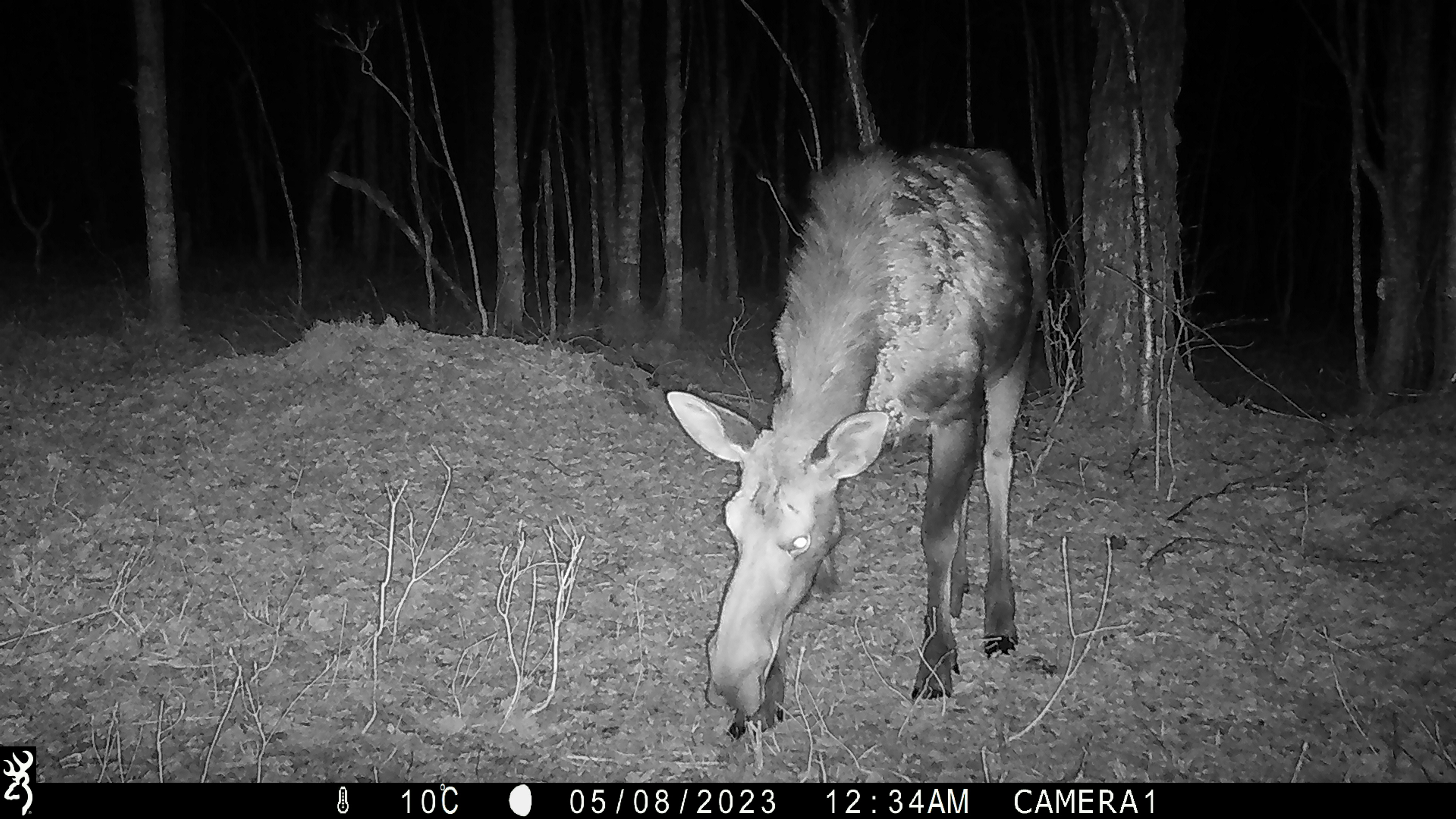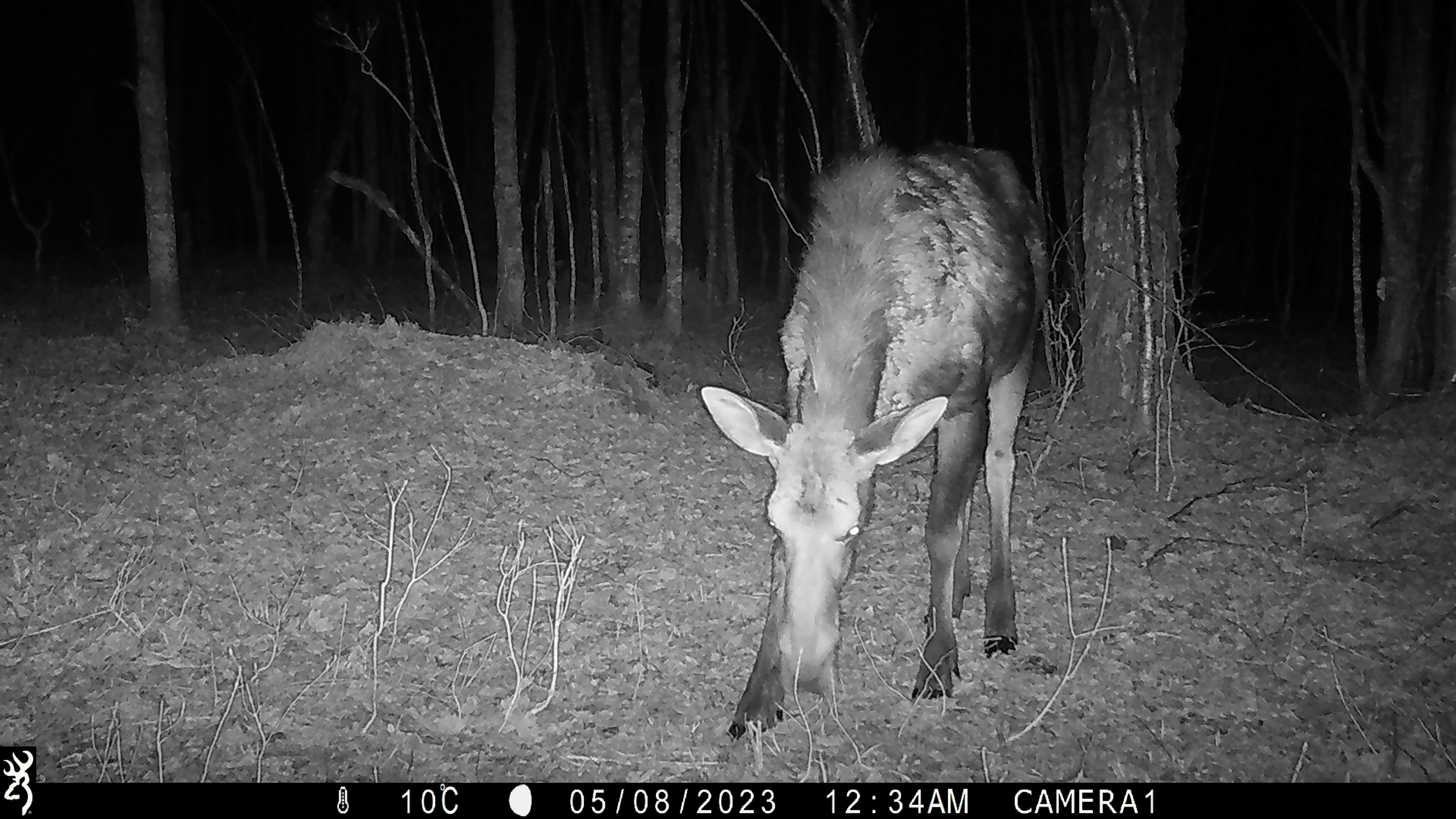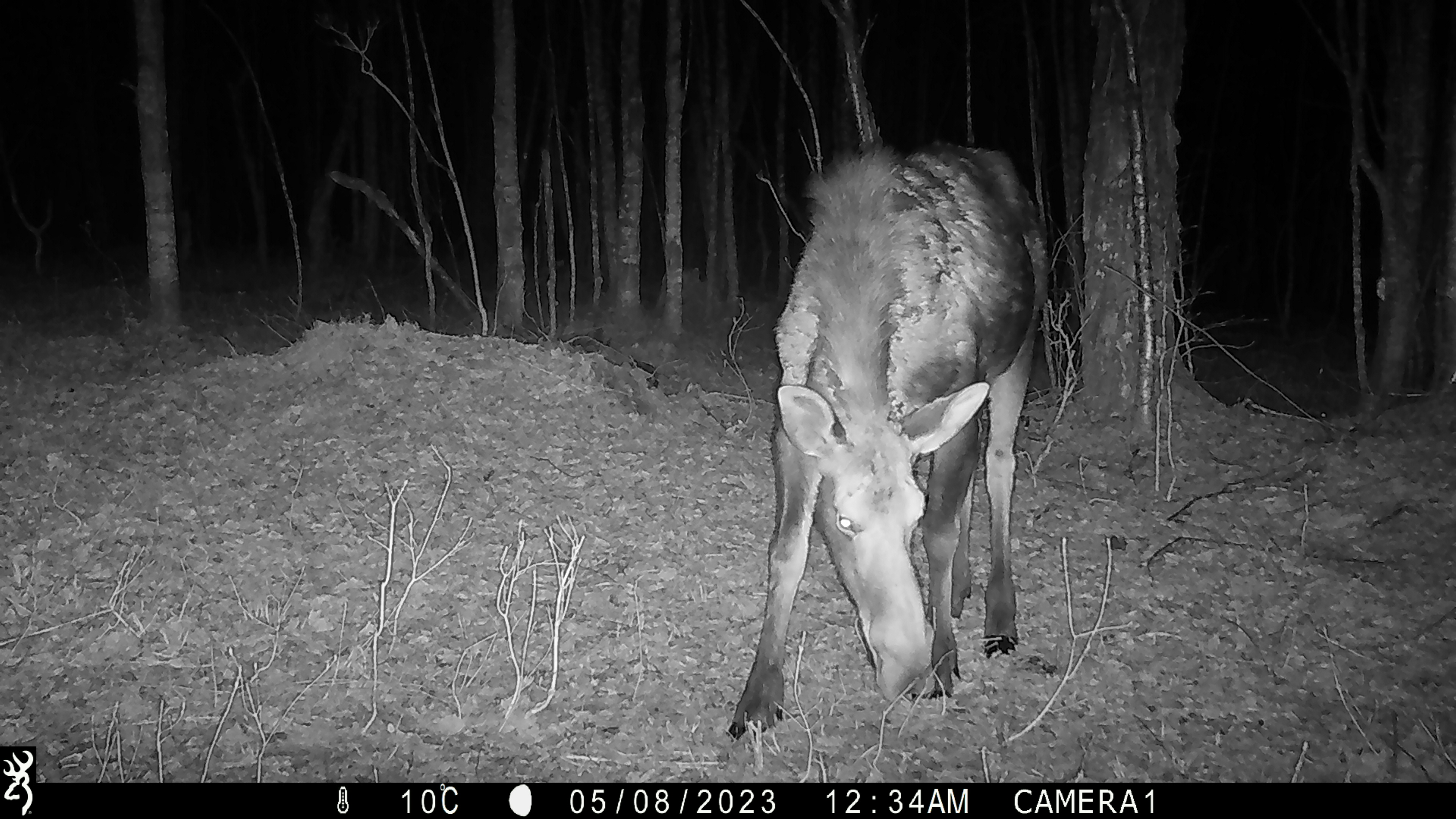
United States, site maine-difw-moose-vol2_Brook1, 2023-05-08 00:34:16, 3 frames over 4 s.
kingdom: Animalia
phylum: Chordata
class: Mammalia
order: Artiodactyla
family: Cervidae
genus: Alces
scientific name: Alces alces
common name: moose